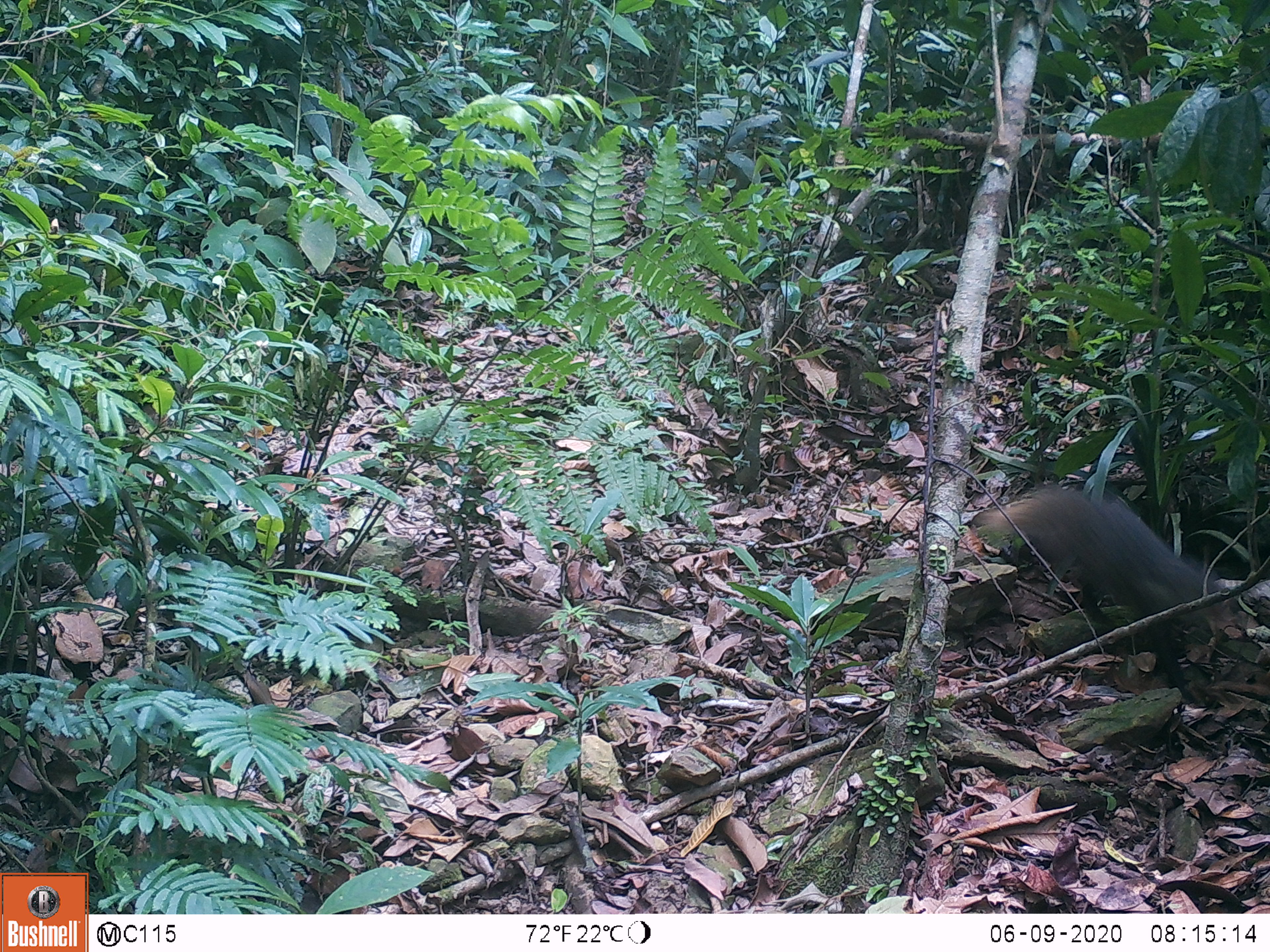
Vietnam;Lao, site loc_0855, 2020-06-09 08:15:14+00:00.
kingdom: Animalia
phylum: Chordata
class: Mammalia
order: Carnivora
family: Herpestidae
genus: Urva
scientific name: Urva urva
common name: crab-eating mongoose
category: crab eating mongoose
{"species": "crab eating mongoose (crab-eating mongoose) (Urva urva)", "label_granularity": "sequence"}